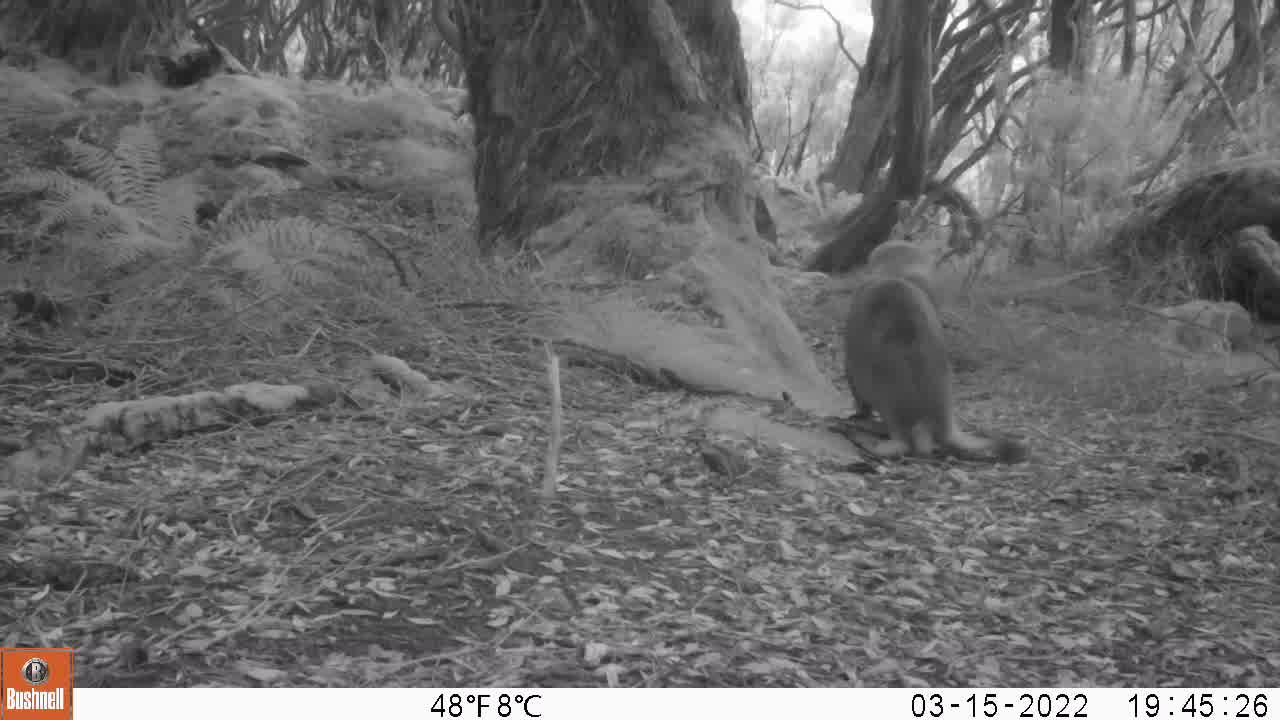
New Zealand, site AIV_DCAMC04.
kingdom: Animalia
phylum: Chordata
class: Mammalia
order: Carnivora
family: Otariidae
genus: Phocarctos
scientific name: Phocarctos hookeri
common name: new zealand sea lion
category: sealion